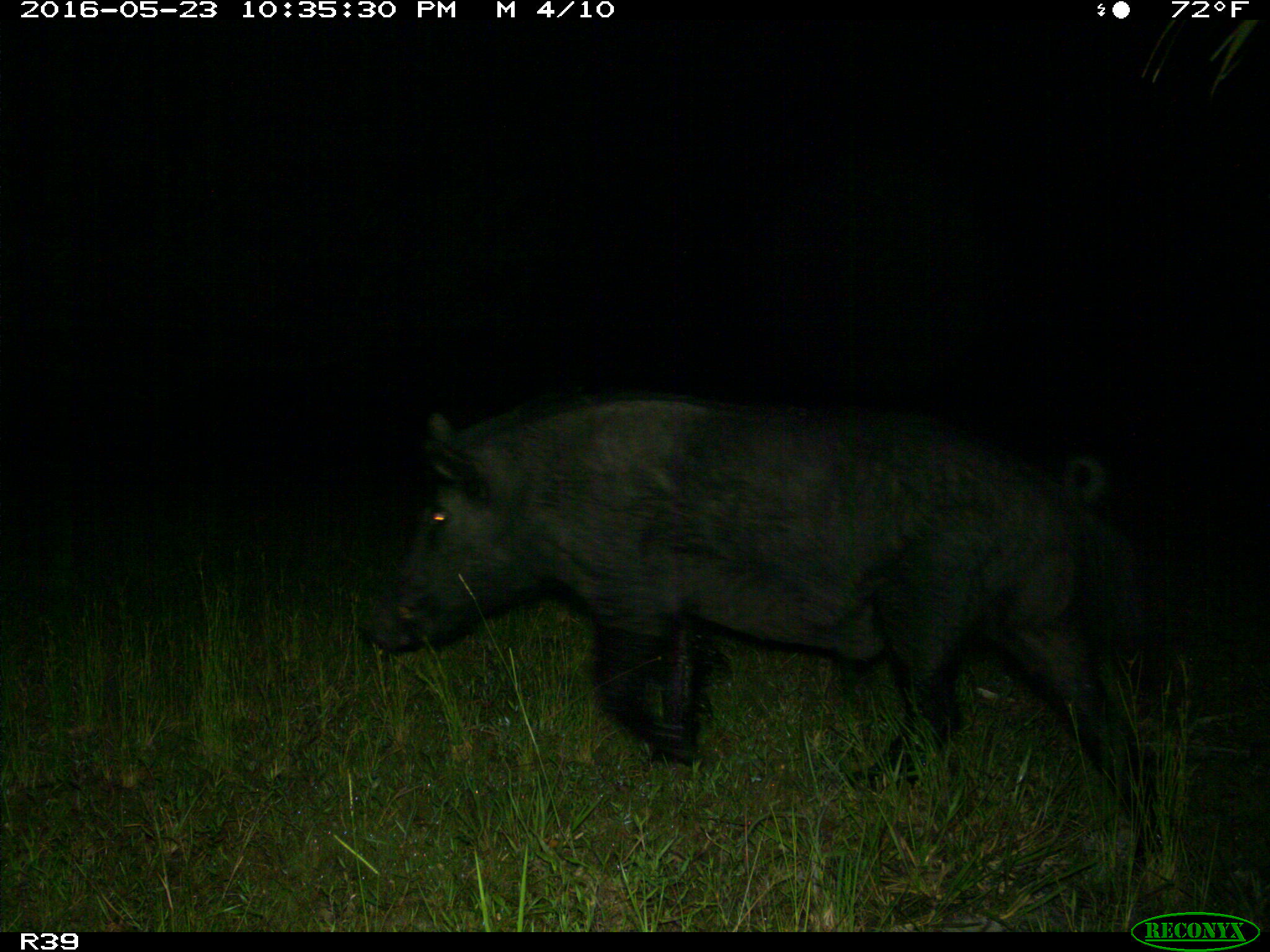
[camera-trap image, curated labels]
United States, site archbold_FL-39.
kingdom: Animalia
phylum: Chordata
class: Mammalia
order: Artiodactyla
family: Suidae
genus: Sus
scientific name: Sus scrofa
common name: wild boar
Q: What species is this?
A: Sus scrofa (wild boar).